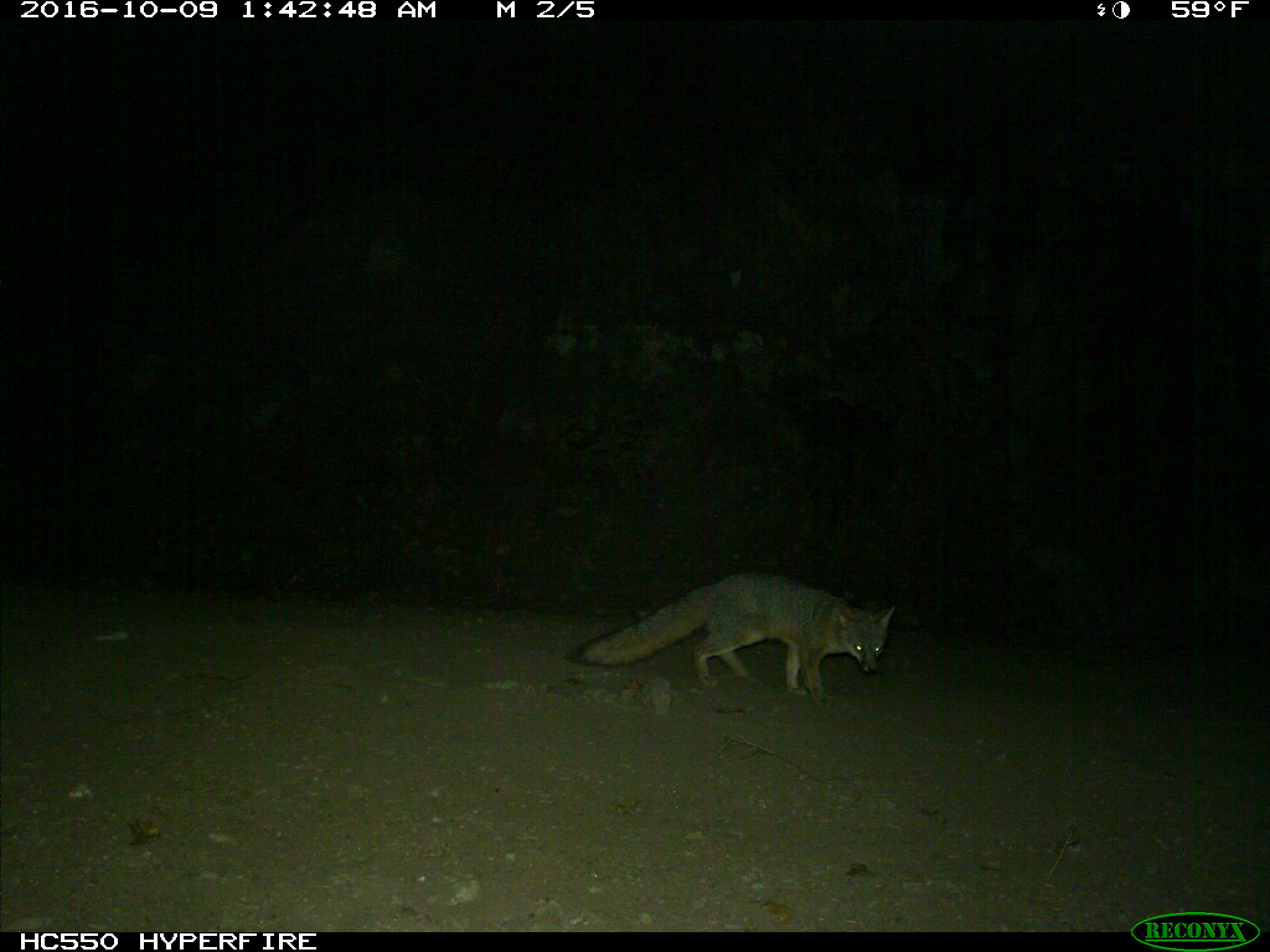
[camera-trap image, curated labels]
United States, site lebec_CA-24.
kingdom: Animalia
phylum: Chordata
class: Mammalia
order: Carnivora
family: Canidae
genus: Urocyon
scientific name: Urocyon cinereoargenteus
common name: gray fox